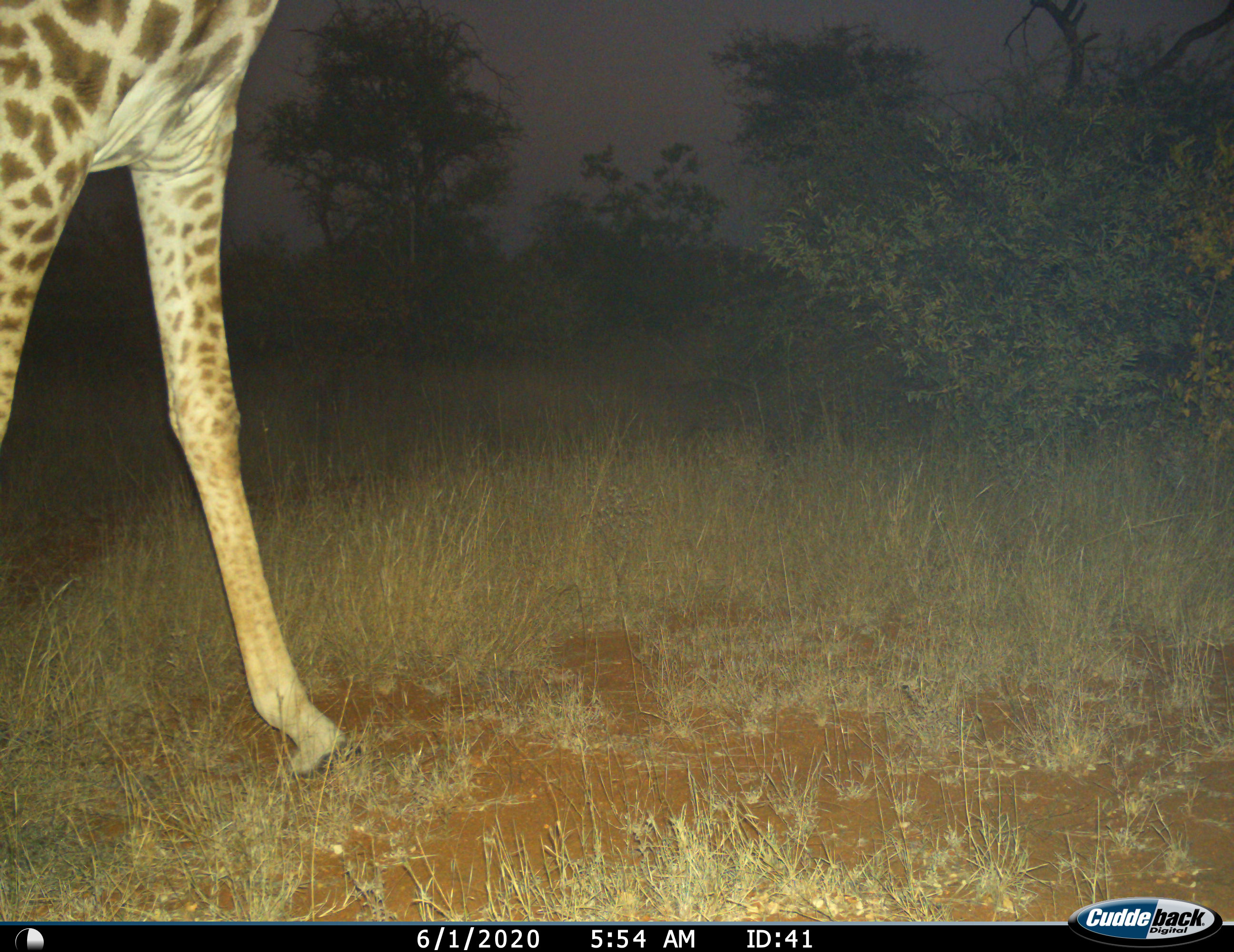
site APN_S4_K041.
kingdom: Animalia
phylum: Chordata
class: Mammalia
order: Artiodactyla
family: Giraffidae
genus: Giraffa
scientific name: Giraffa camelopardalis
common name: giraffe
Giraffe (Giraffa camelopardalis), count 1. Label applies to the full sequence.